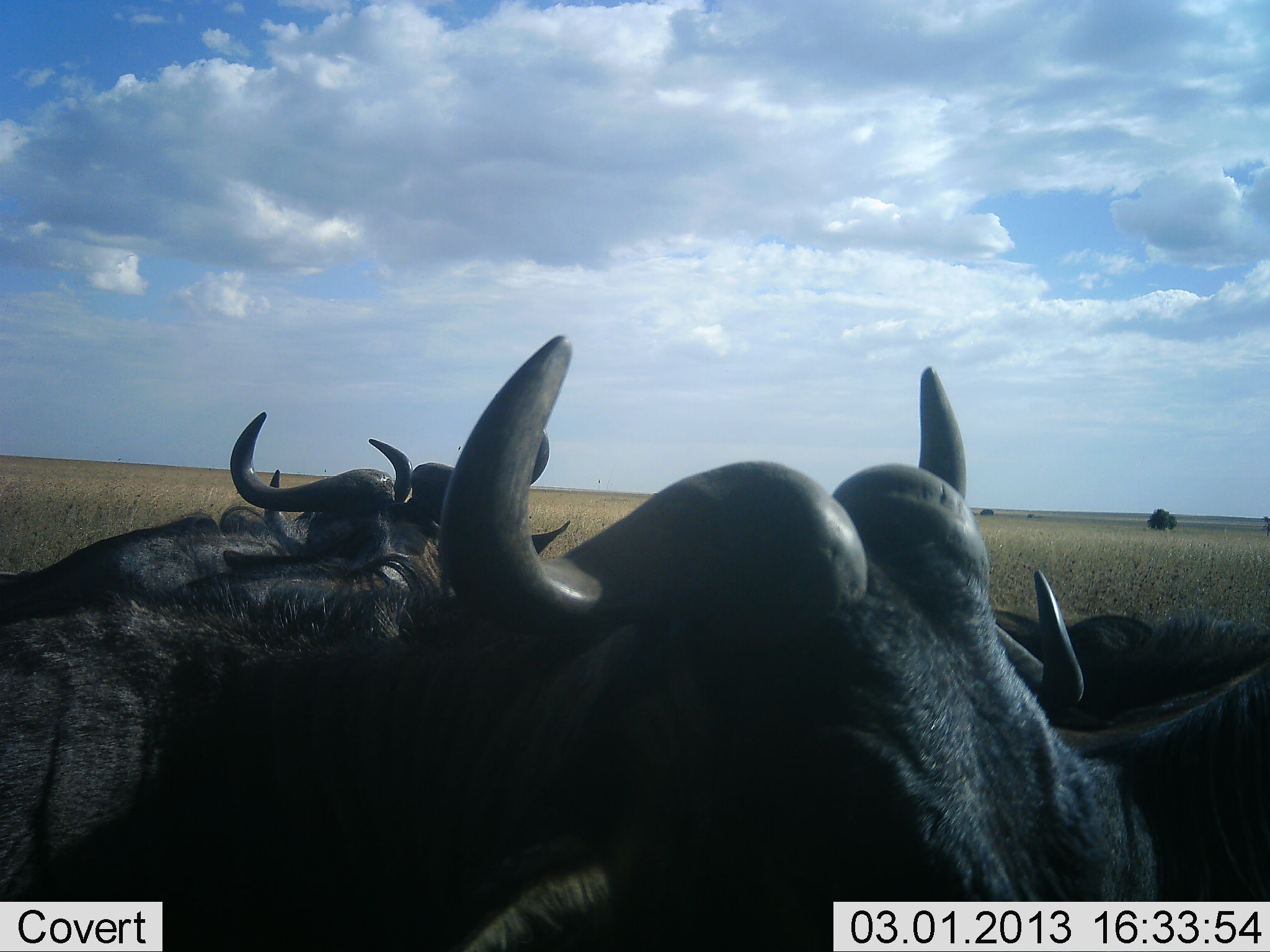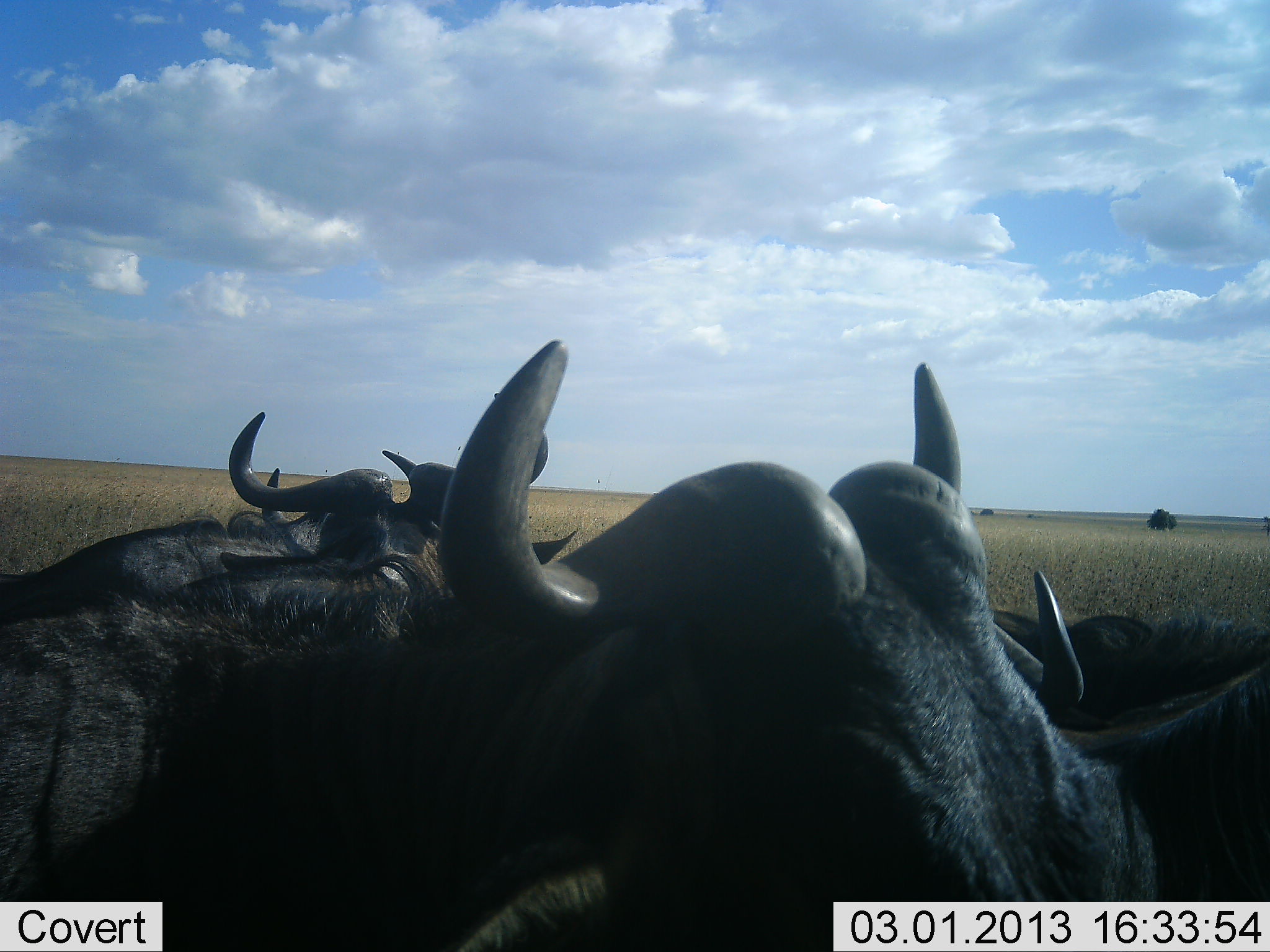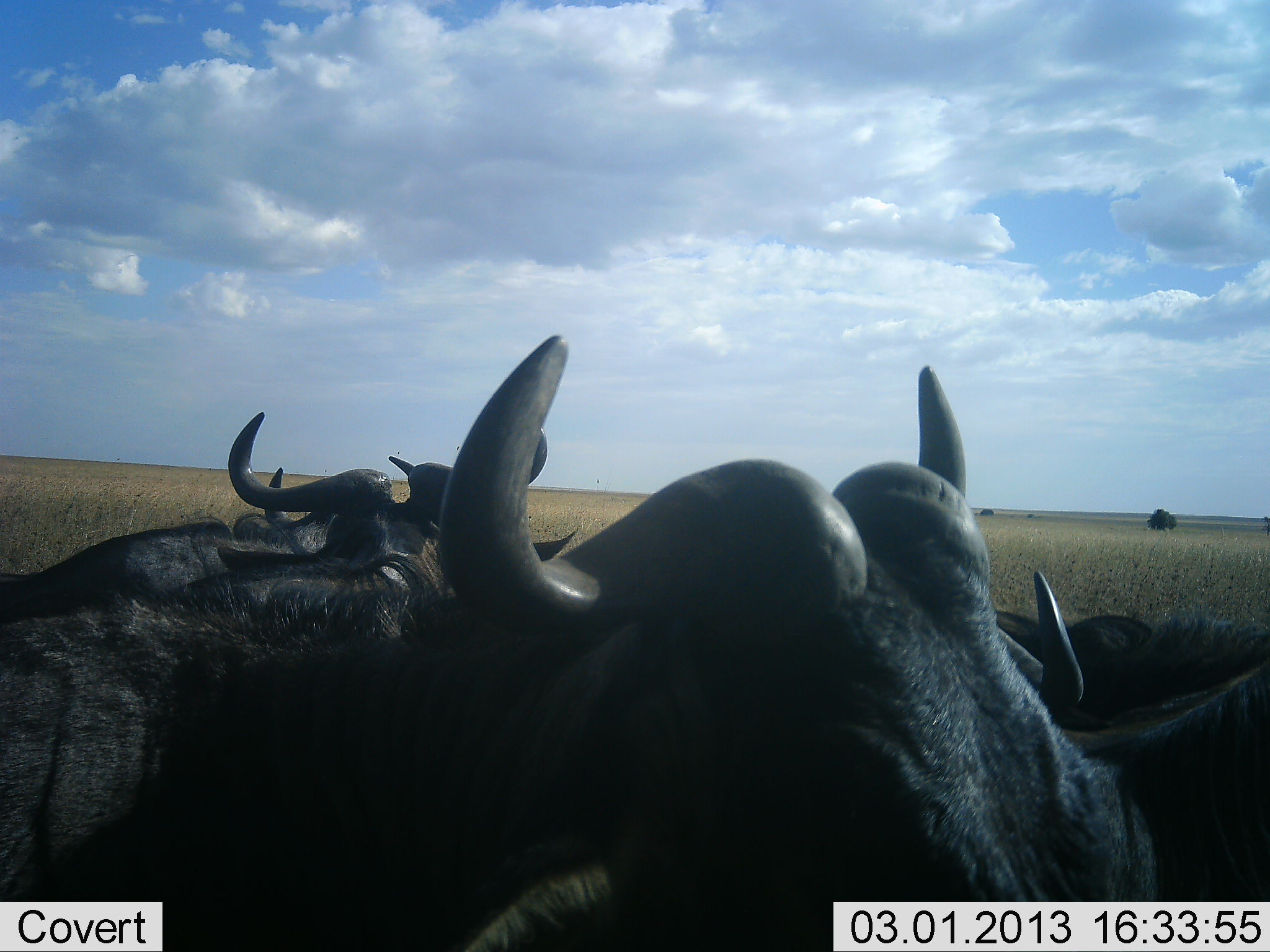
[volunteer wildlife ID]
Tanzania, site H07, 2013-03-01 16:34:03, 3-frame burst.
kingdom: Animalia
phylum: Chordata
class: Mammalia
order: Artiodactyla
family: Bovidae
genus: Connochaetes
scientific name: Connochaetes taurinus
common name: blue wildebeest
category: wildebeest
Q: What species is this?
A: Wildebeest (blue wildebeest) (Connochaetes taurinus).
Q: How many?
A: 5.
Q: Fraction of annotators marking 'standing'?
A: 50%.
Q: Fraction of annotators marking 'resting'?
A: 60%.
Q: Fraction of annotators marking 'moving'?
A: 0%.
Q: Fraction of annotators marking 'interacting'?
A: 5%.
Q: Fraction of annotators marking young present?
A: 0%.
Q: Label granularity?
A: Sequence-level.